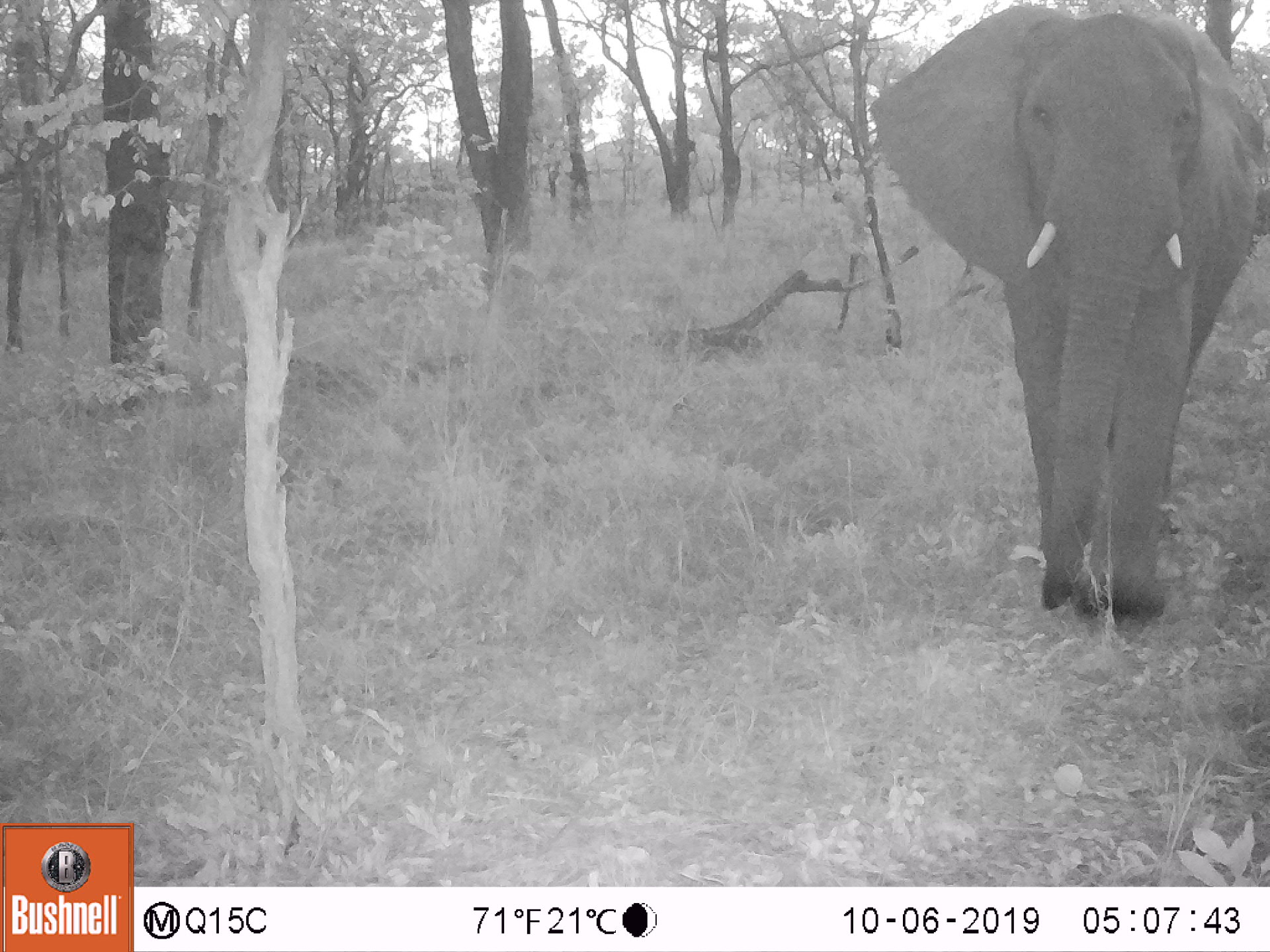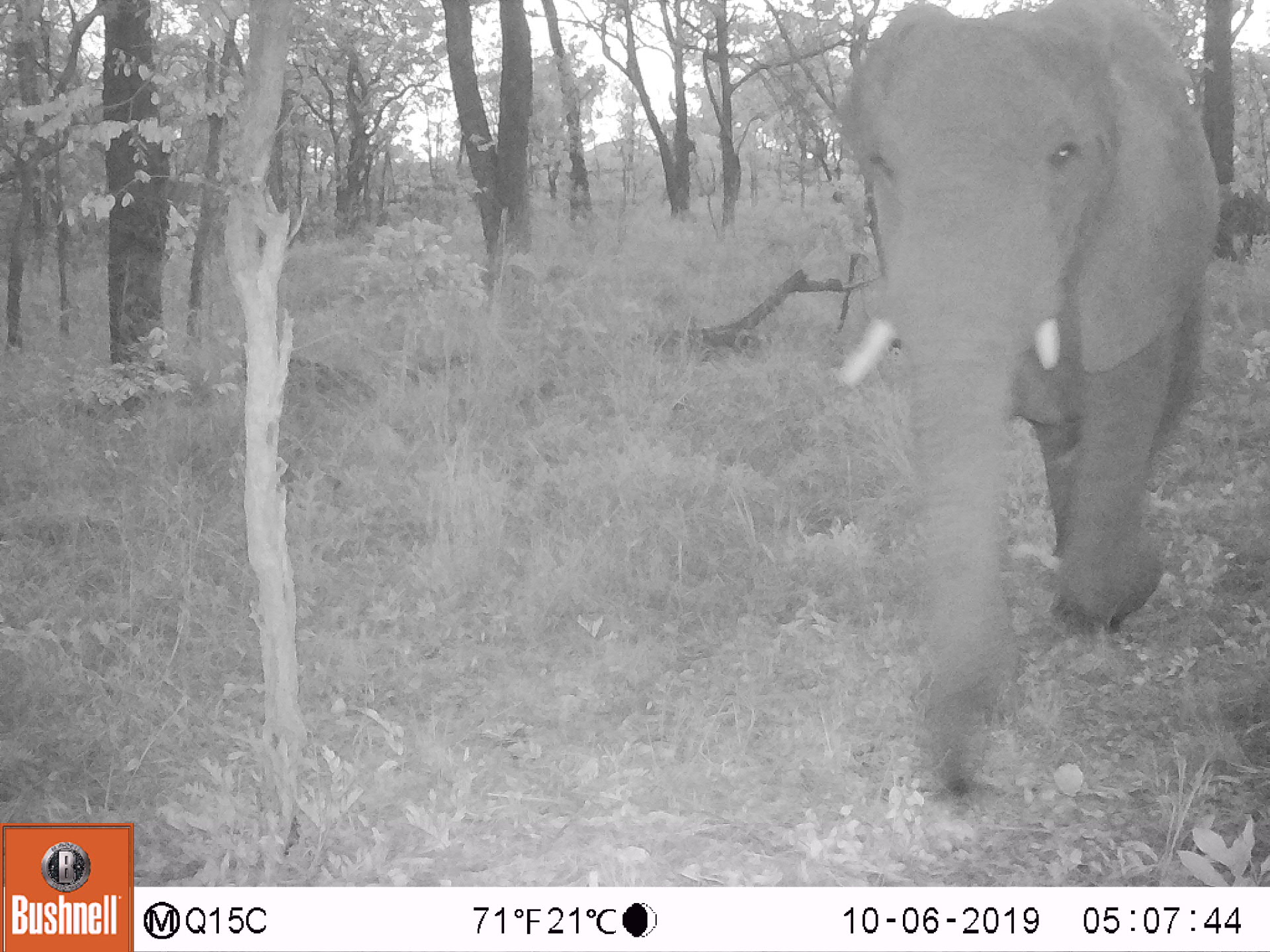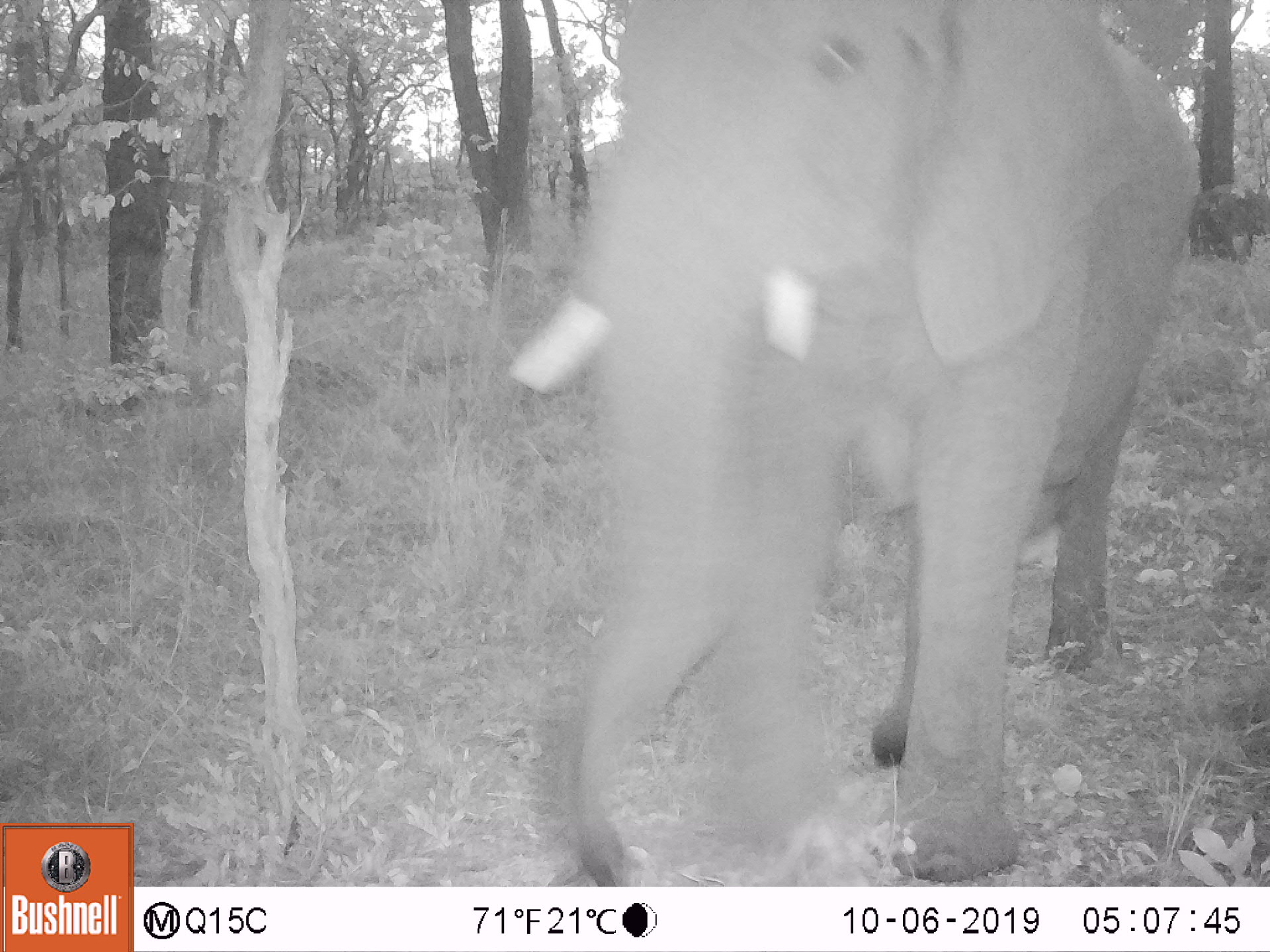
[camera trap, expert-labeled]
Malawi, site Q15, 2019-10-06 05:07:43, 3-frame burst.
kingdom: Animalia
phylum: Chordata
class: Mammalia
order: Proboscidea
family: Elephantidae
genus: Loxodonta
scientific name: Loxodonta africana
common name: african savanna elephant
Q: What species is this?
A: African savanna elephant (Loxodonta africana).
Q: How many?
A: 1.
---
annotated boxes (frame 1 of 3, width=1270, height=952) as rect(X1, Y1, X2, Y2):
african savanna elephant: rect(859, 7, 1269, 646)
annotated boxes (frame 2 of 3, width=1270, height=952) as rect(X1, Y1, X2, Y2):
african savanna elephant: rect(815, 2, 1221, 816)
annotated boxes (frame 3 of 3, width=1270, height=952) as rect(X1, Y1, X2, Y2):
african savanna elephant: rect(471, 2, 1211, 886)